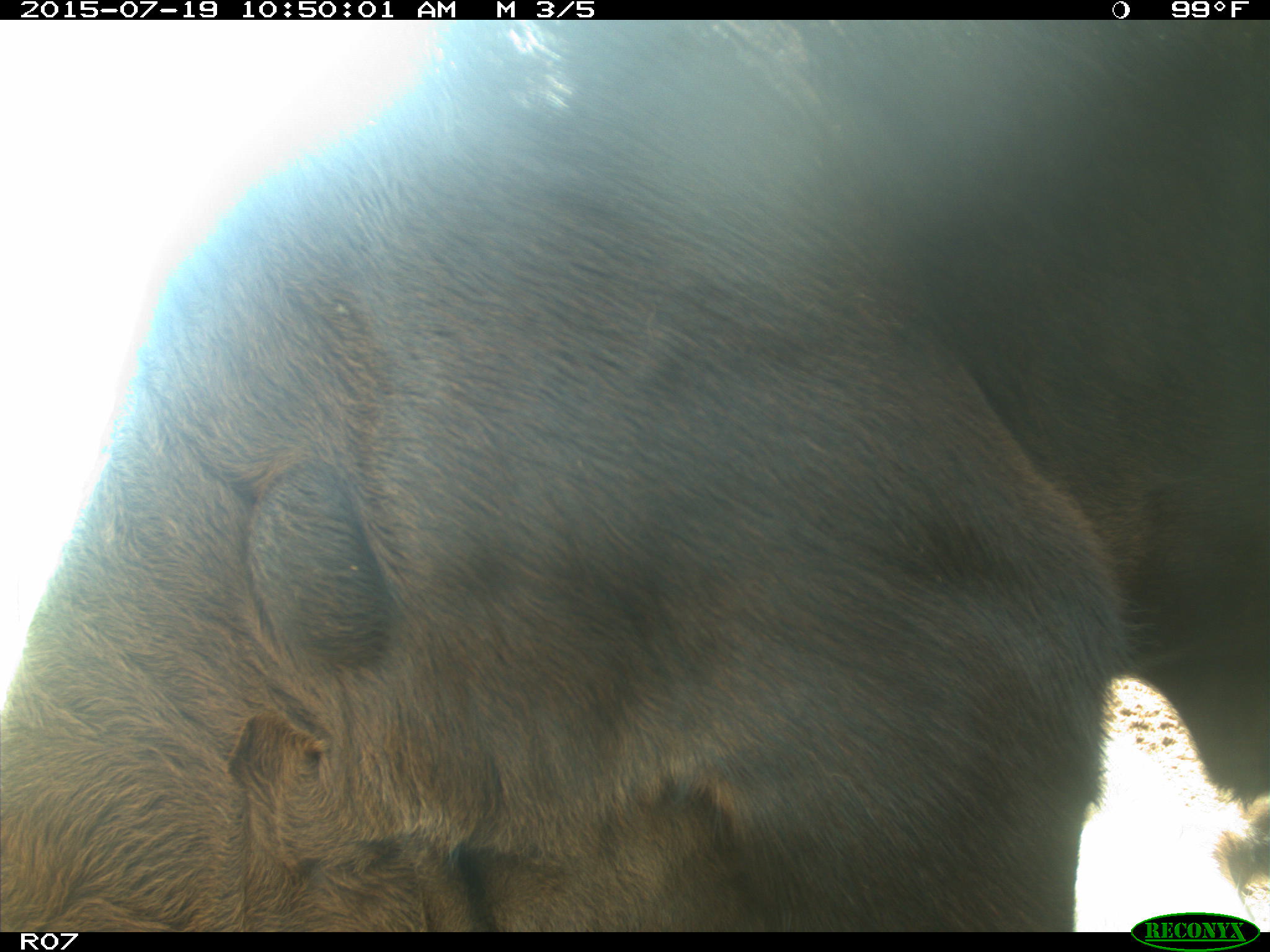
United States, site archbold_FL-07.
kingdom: Animalia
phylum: Chordata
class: Mammalia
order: Artiodactyla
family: Bovidae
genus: Bos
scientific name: Bos taurus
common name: domestic cow